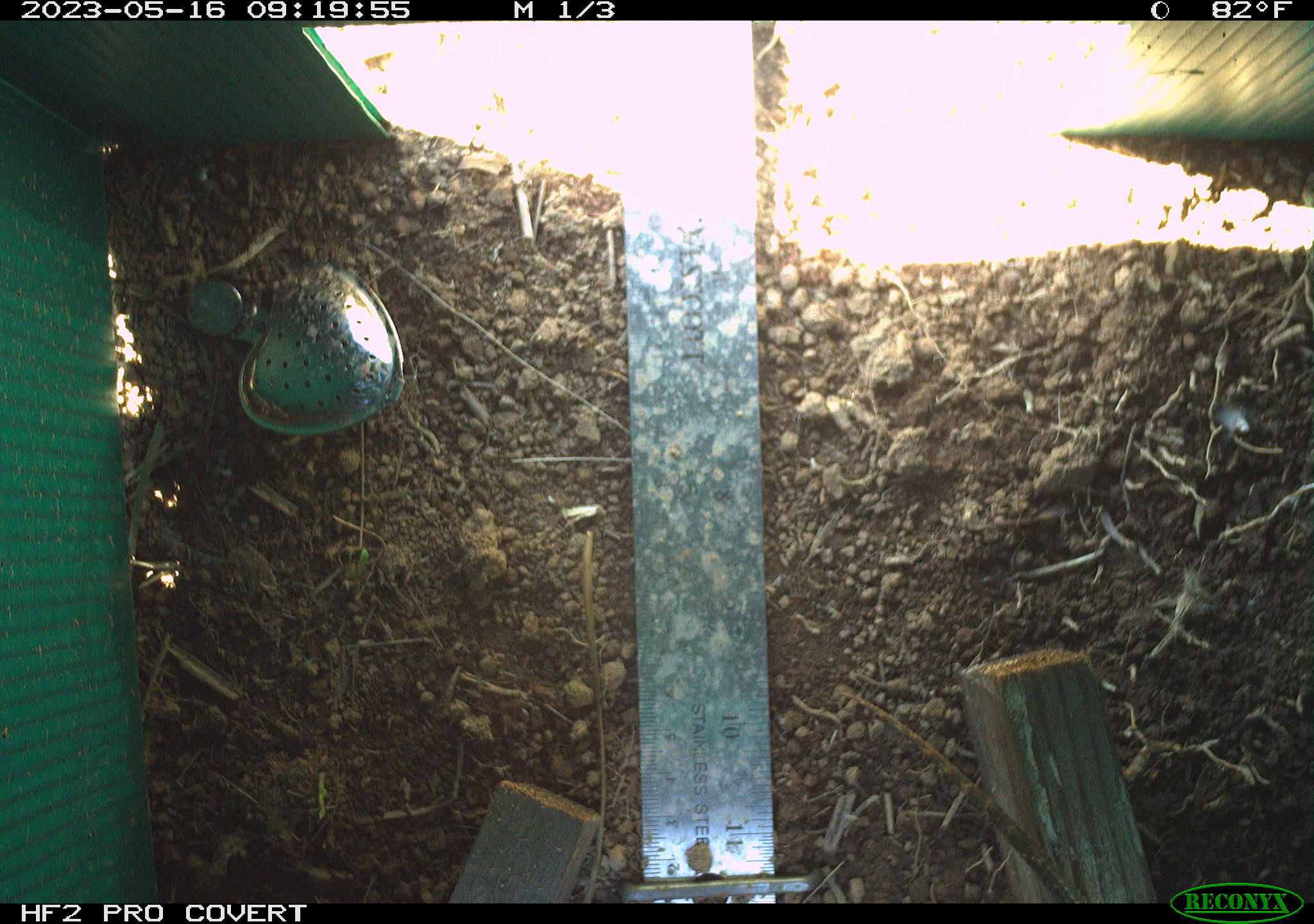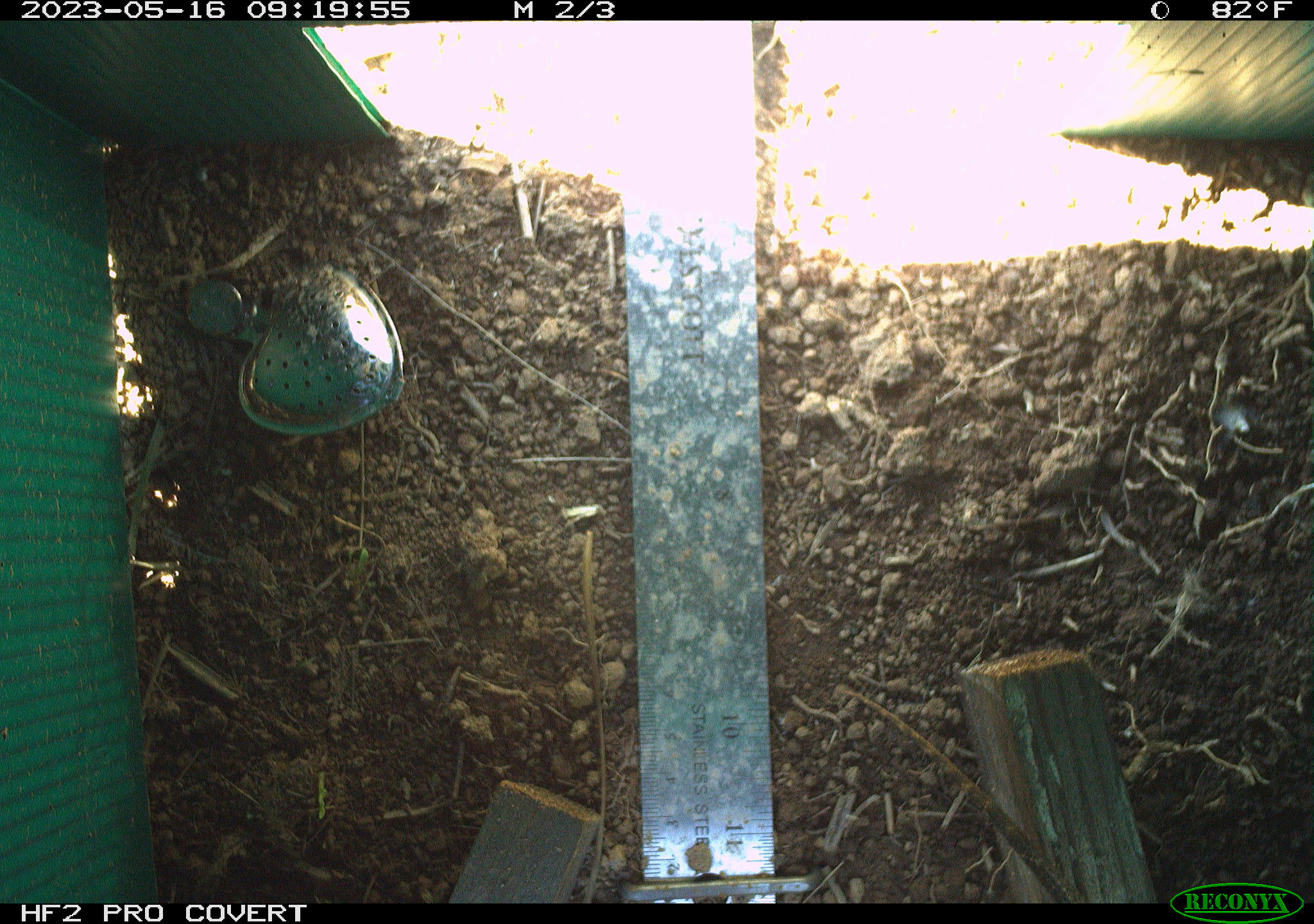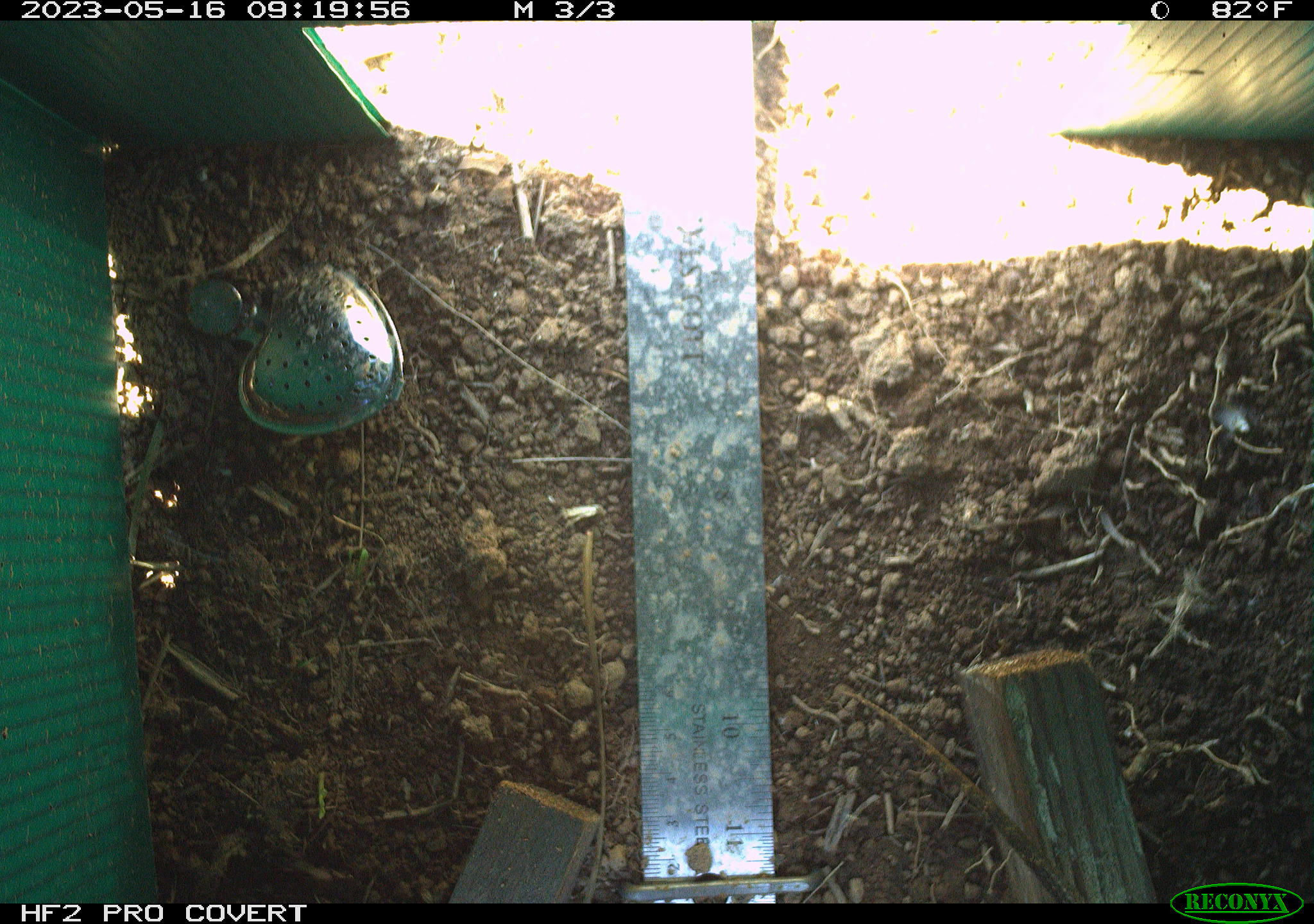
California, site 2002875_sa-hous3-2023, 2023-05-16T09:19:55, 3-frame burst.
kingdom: Animalia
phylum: Chordata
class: Reptilia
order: Squamata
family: Phrynosomatidae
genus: Sceloporus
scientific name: Sceloporus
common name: spiny lizards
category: sceloporus species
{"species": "sceloporus species (spiny lizards) (Sceloporus)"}